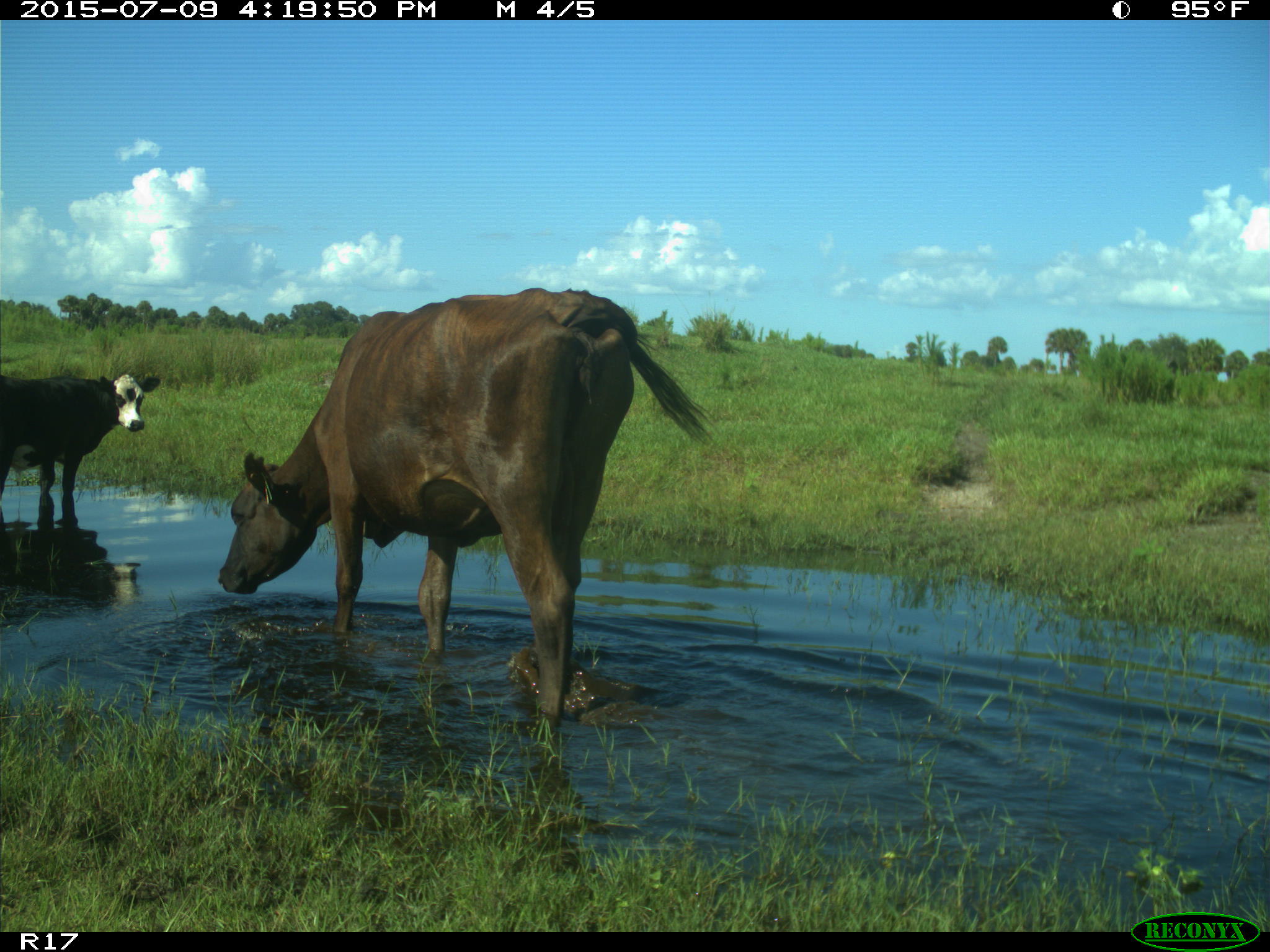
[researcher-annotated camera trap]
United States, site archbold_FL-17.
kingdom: Animalia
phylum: Chordata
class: Mammalia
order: Artiodactyla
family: Bovidae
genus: Bos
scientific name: Bos taurus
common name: domestic cow